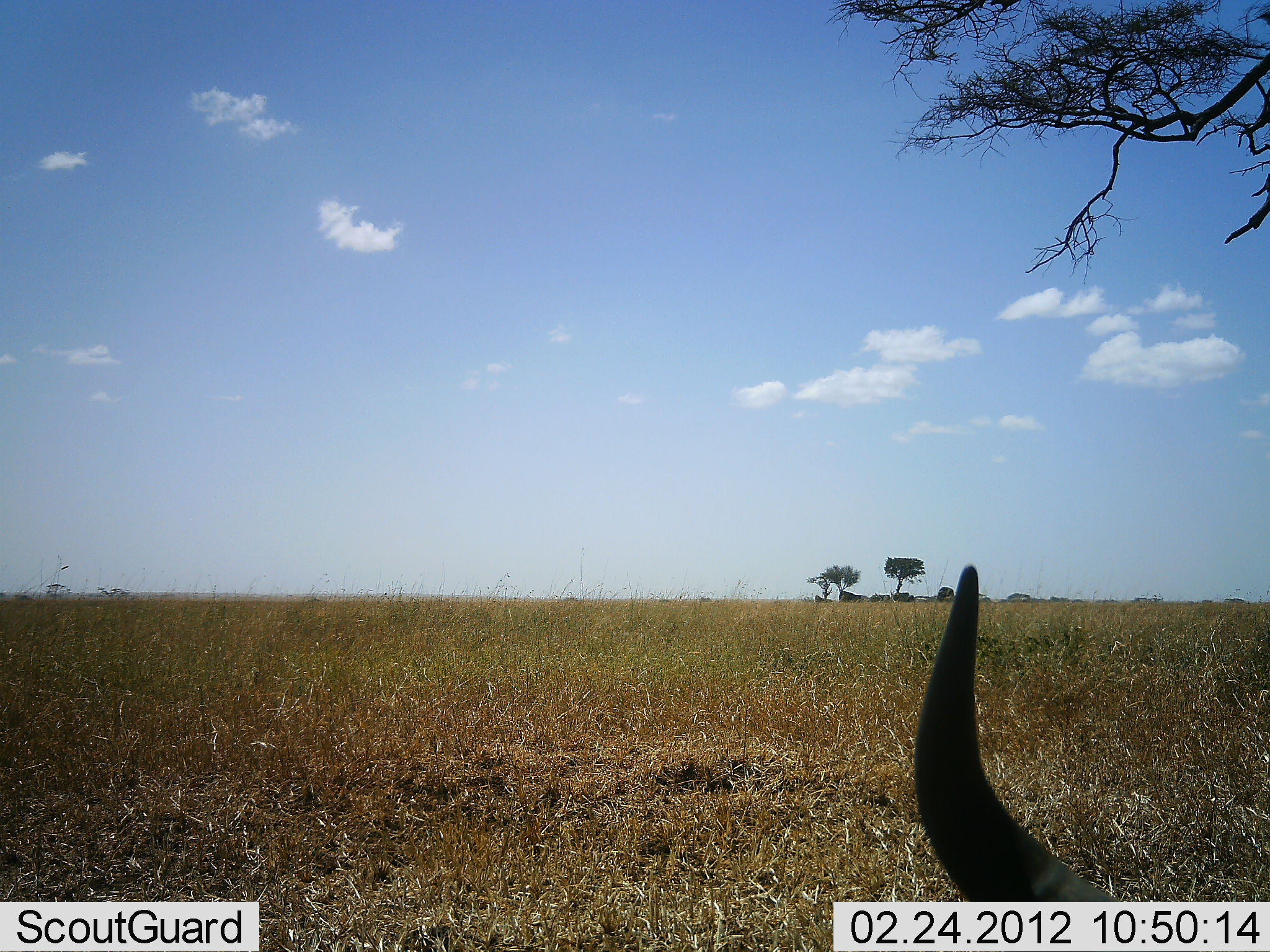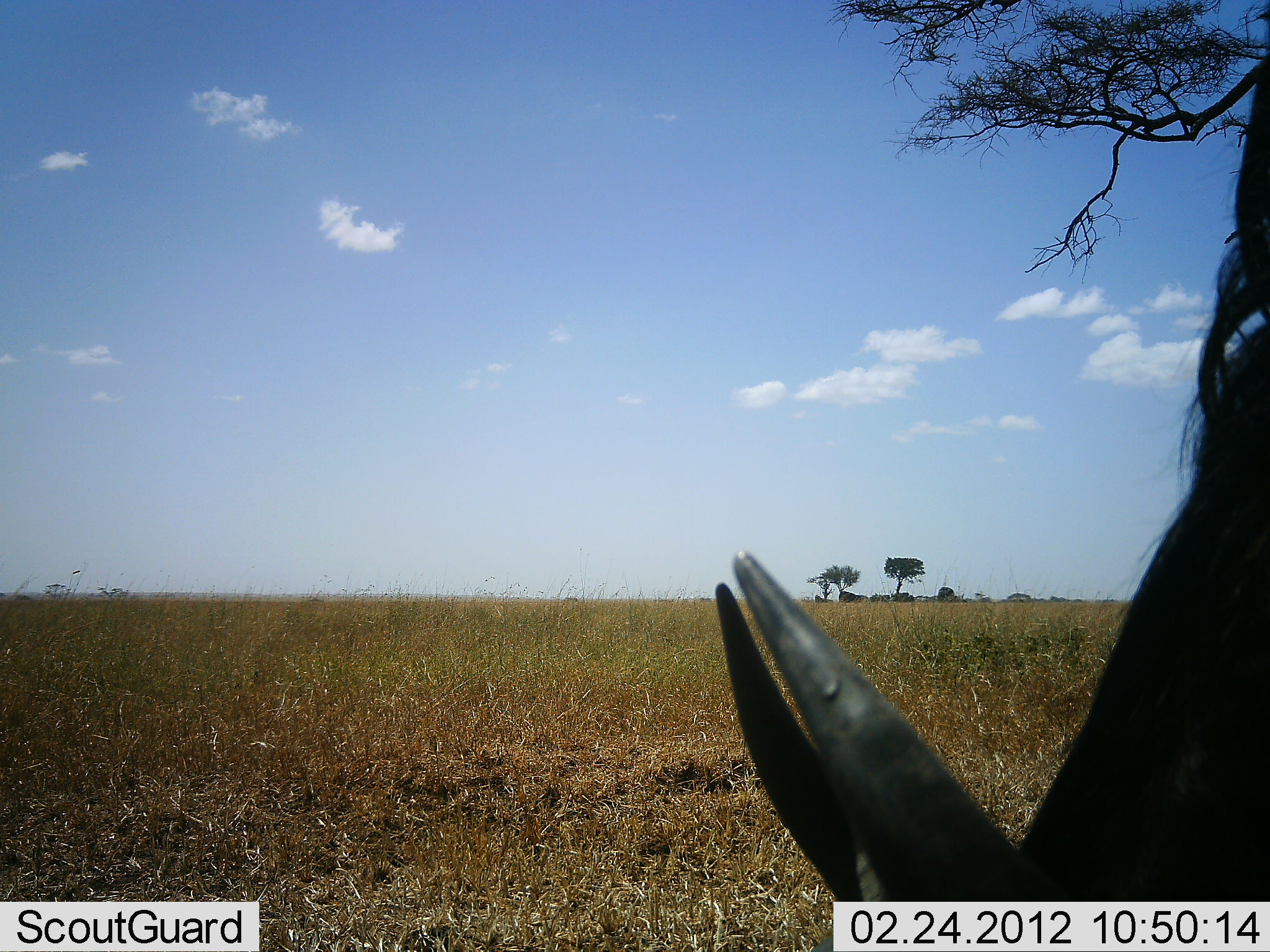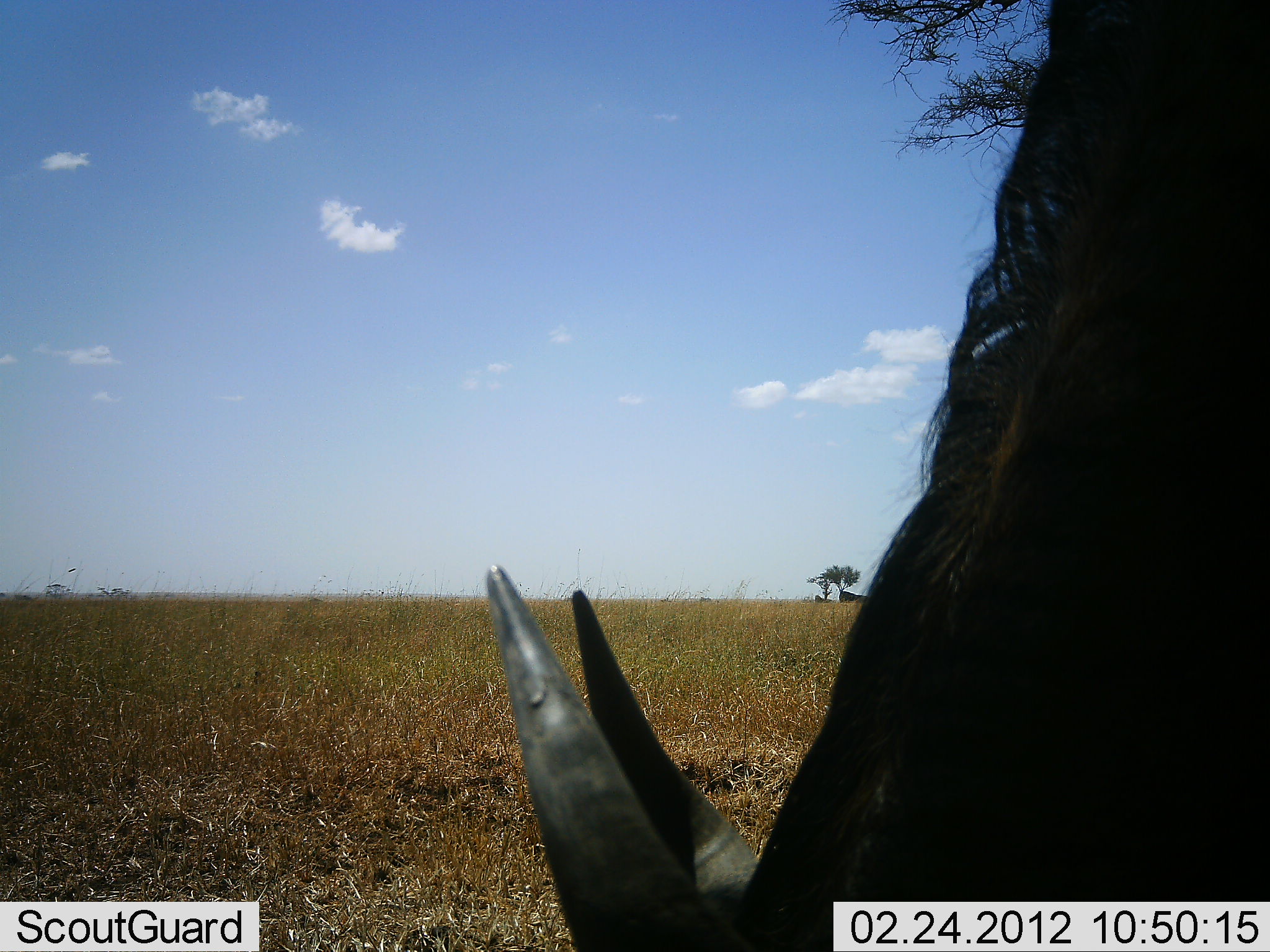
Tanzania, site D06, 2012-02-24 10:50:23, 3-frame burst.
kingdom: Animalia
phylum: Chordata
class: Mammalia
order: Artiodactyla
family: Bovidae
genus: Connochaetes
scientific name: Connochaetes taurinus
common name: blue wildebeest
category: wildebeest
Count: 1.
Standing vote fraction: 13%.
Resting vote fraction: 0%.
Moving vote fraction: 13%.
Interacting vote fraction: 0%.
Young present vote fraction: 0%.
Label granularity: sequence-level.